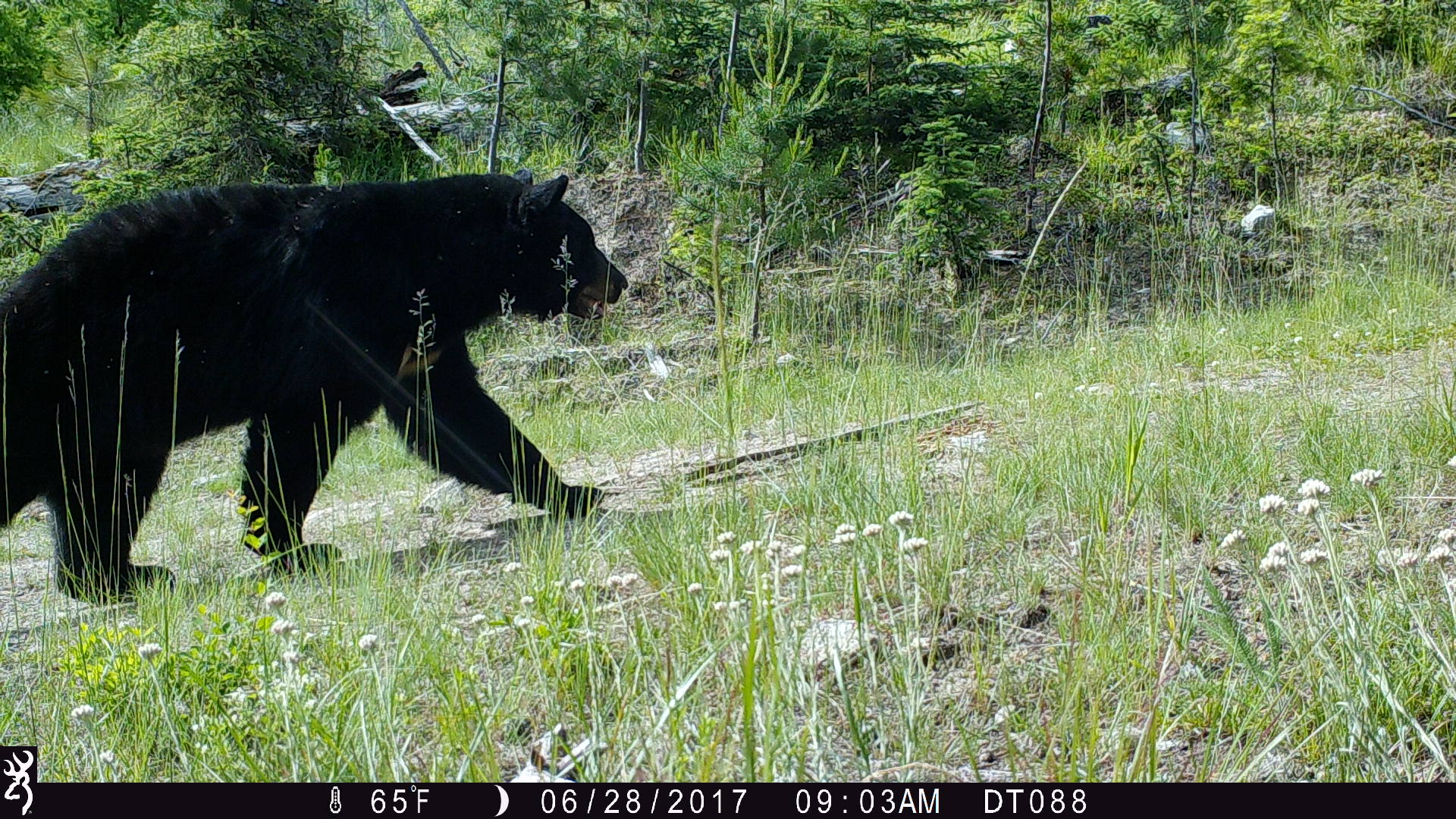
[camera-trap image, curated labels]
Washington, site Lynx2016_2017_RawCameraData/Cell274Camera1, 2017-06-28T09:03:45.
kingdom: Animalia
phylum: Chordata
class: Mammalia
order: Carnivora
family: Ursidae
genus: Ursus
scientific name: Ursus americanus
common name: american black bear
Ursus americanus (american black bear). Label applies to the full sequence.